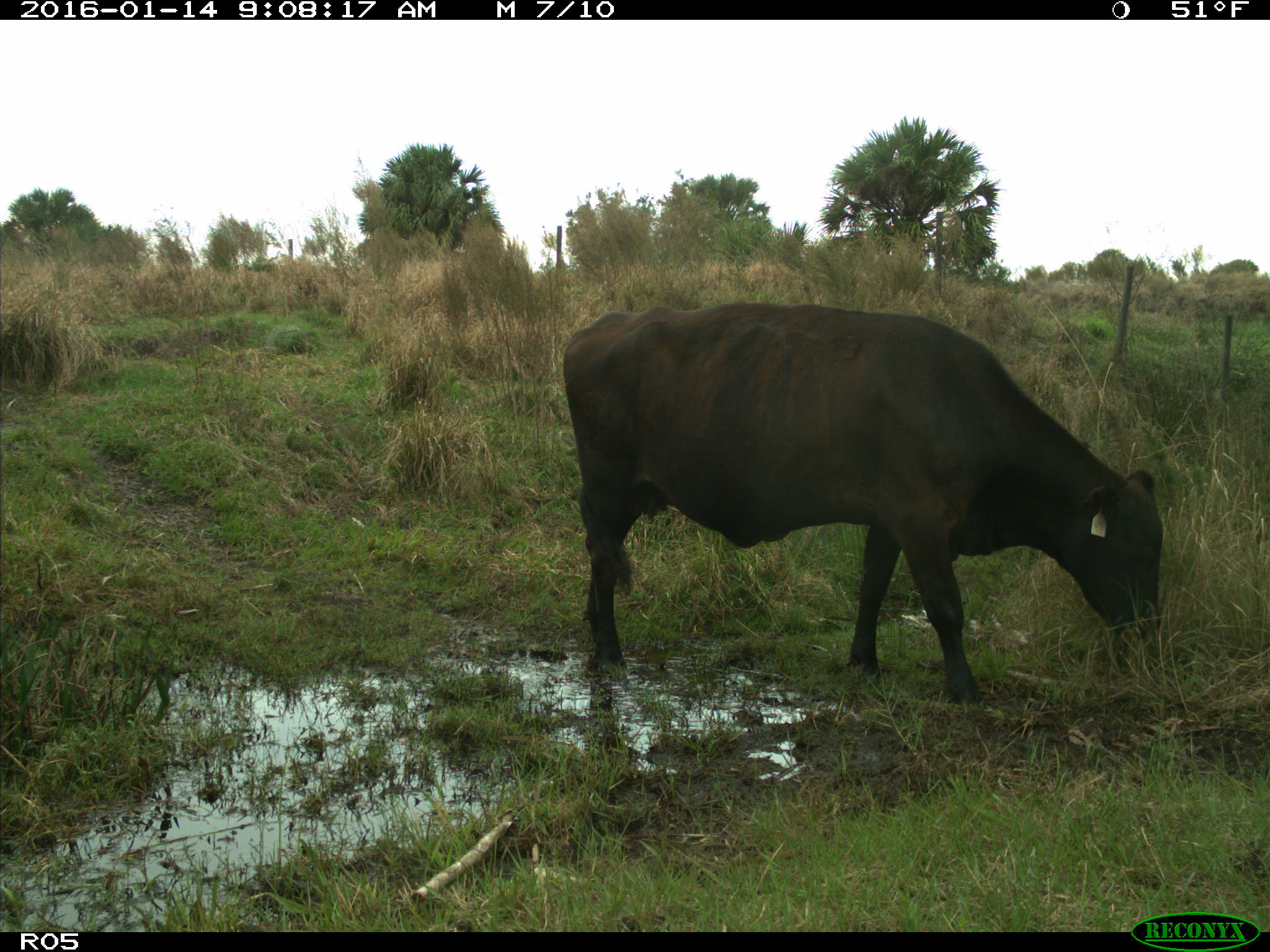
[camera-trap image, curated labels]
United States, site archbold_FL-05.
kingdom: Animalia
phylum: Chordata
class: Mammalia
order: Artiodactyla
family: Bovidae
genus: Bos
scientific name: Bos taurus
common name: domestic cow